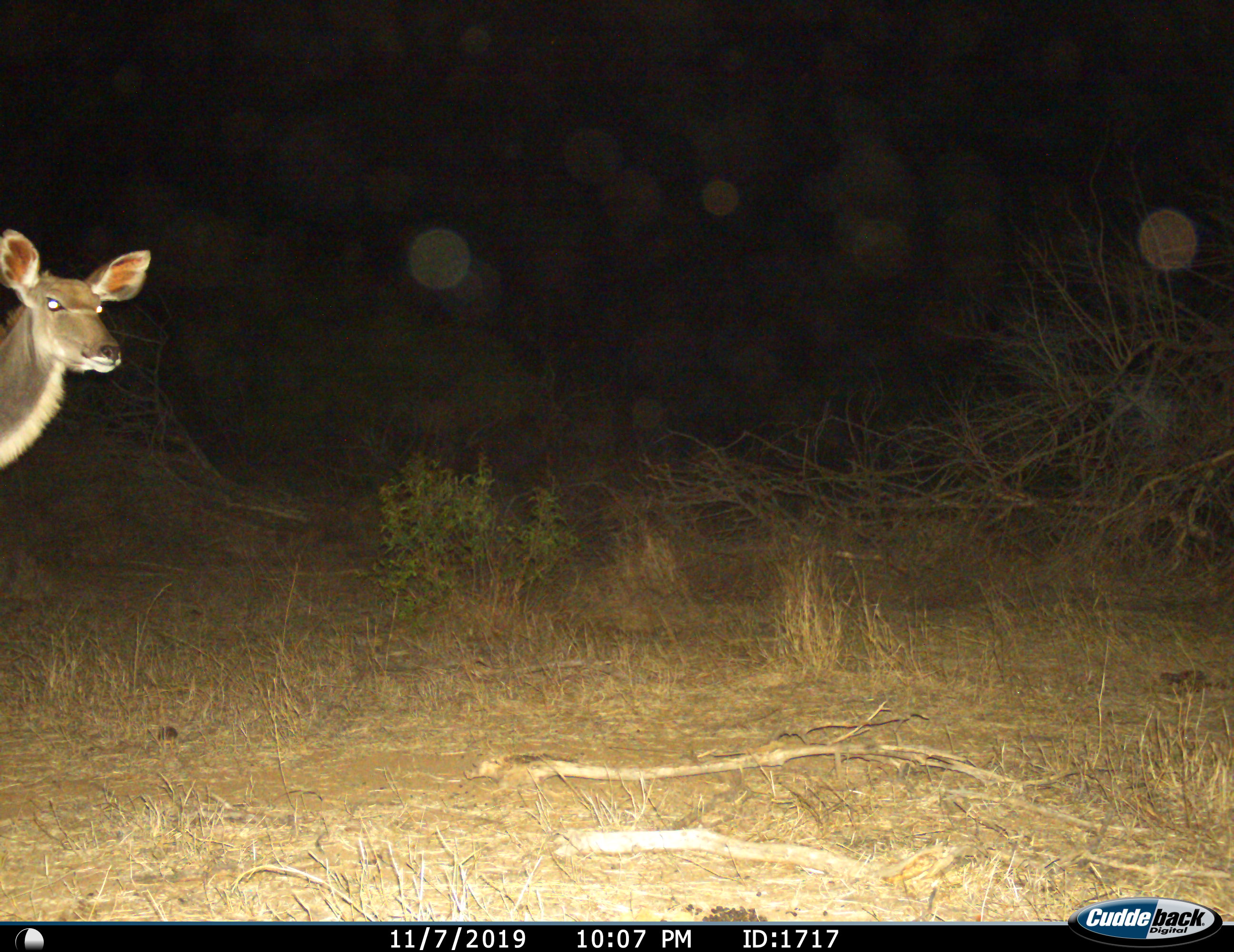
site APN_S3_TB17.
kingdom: Animalia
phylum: Chordata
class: Mammalia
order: Artiodactyla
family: Bovidae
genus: Tragelaphus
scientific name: Tragelaphus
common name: kudu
Kudu (Tragelaphus), count 1. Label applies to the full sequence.